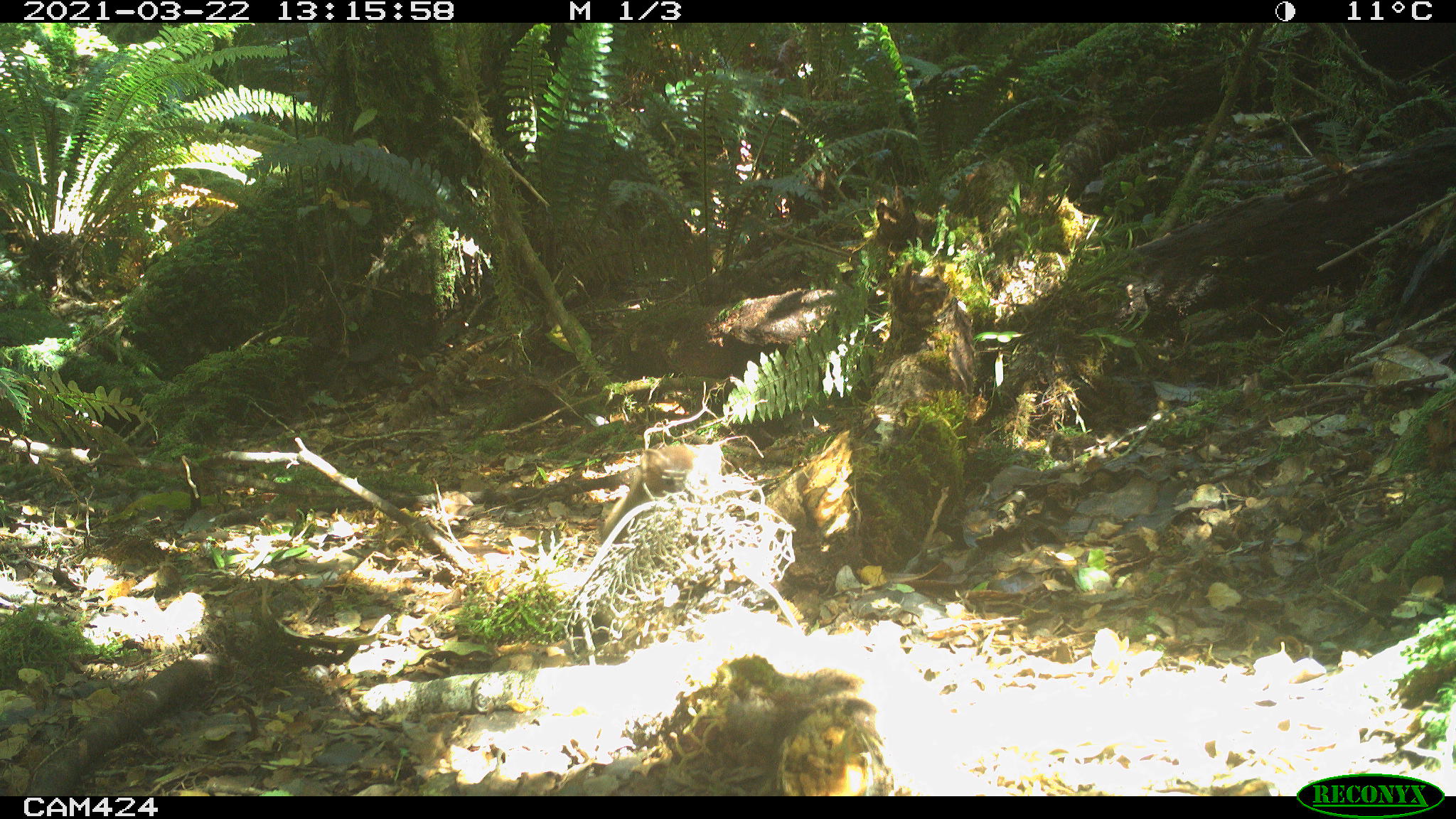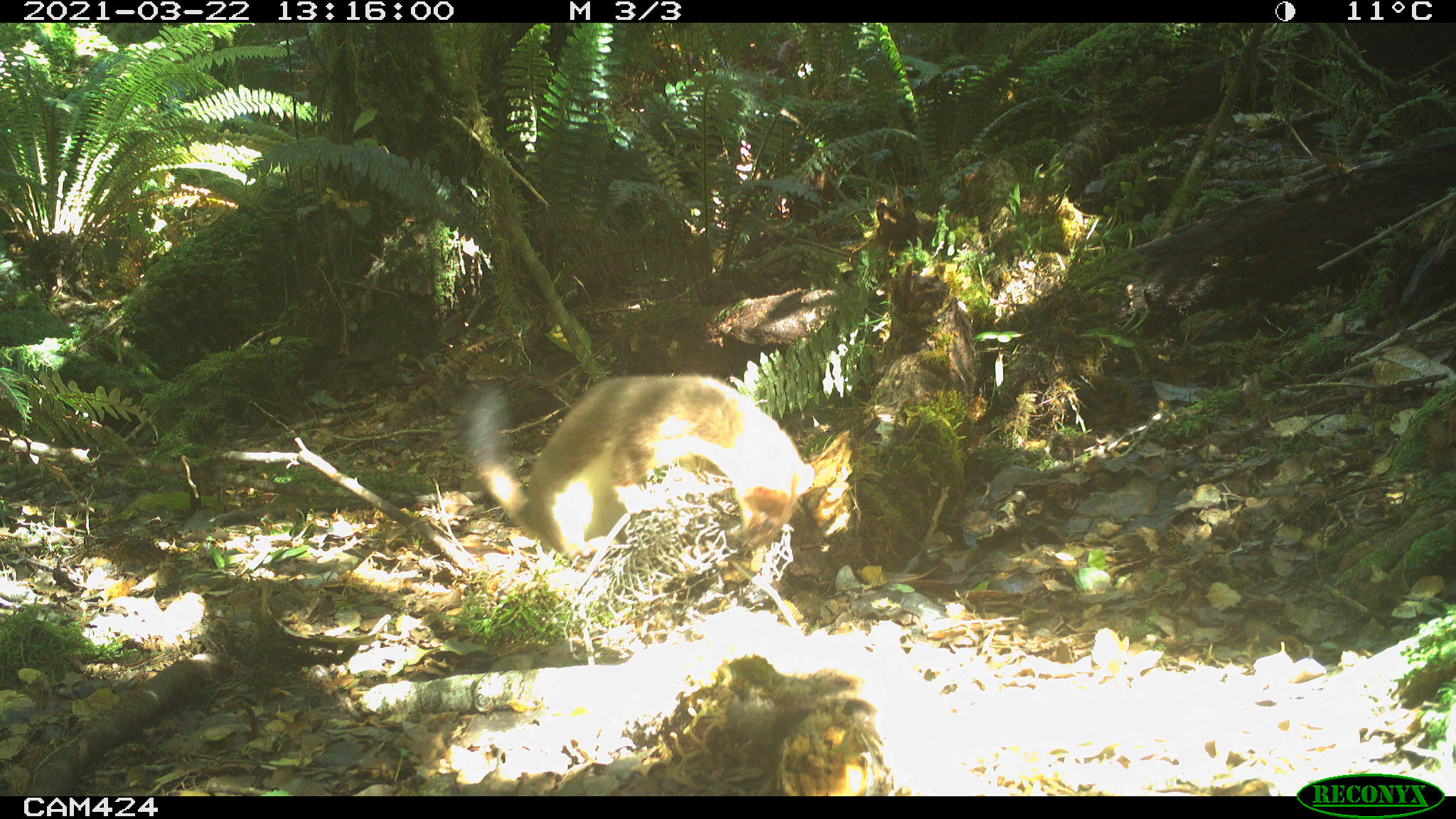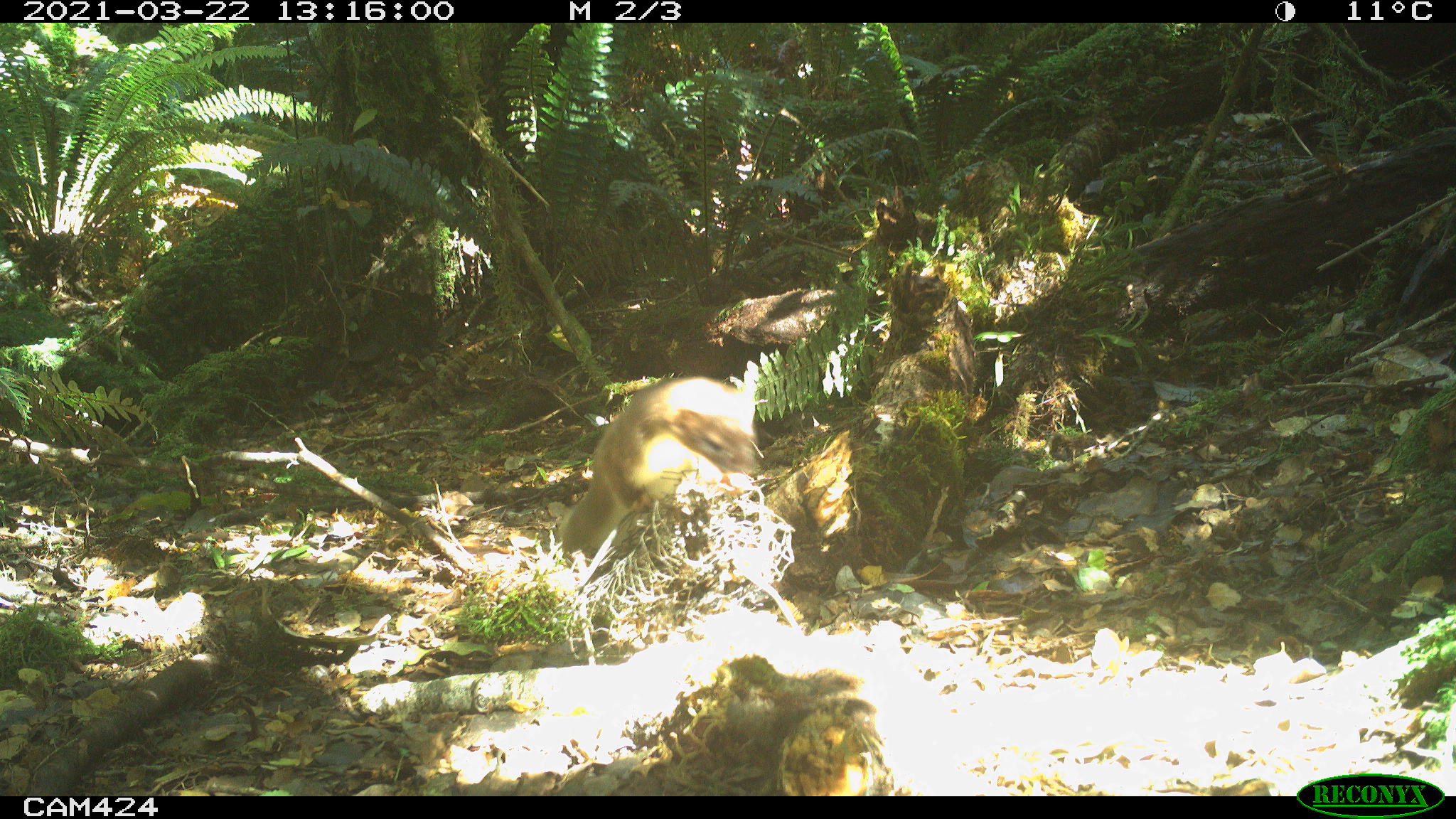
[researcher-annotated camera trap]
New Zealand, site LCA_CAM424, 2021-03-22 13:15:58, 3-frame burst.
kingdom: Animalia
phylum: Chordata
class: Mammalia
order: Carnivora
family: Mustelidae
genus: Mustela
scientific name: Mustela erminea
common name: stoat